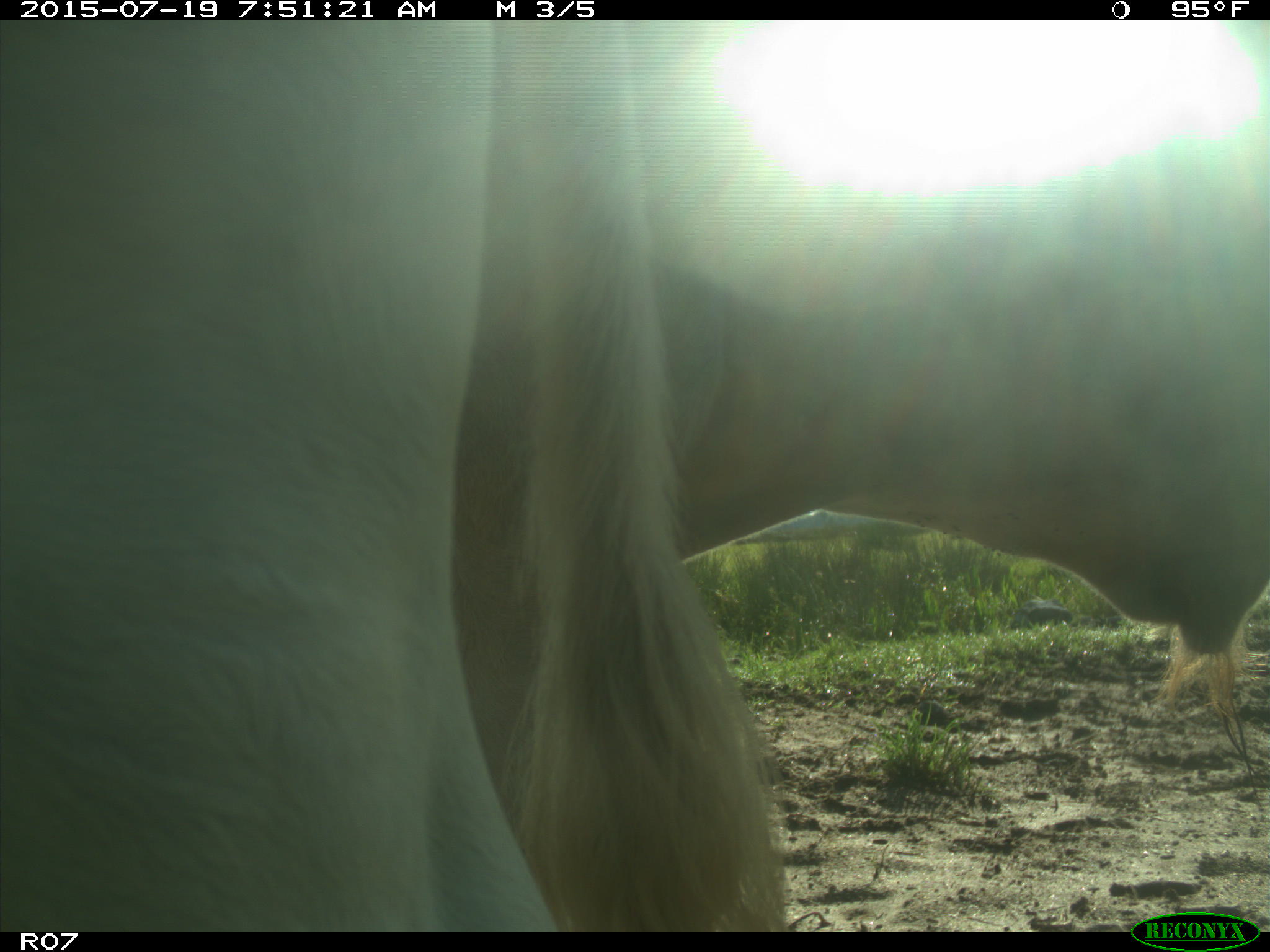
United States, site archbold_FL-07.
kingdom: Animalia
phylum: Chordata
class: Mammalia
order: Artiodactyla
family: Bovidae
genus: Bos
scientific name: Bos taurus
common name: domestic cow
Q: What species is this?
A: Bos taurus (domestic cow).